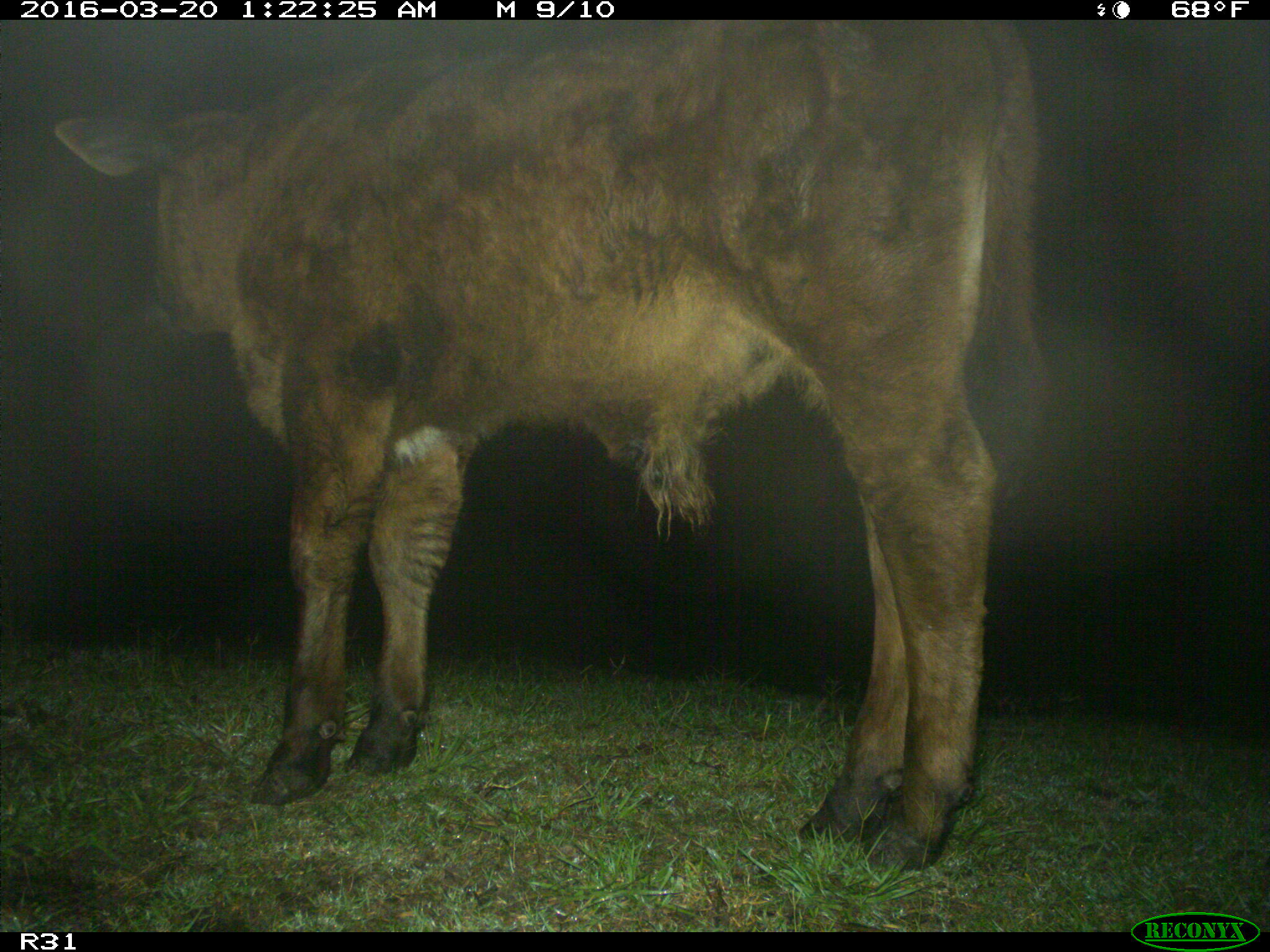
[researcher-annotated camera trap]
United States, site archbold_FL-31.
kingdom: Animalia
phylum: Chordata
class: Mammalia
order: Artiodactyla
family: Bovidae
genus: Bos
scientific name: Bos taurus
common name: domestic cow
Bos taurus (domestic cow).